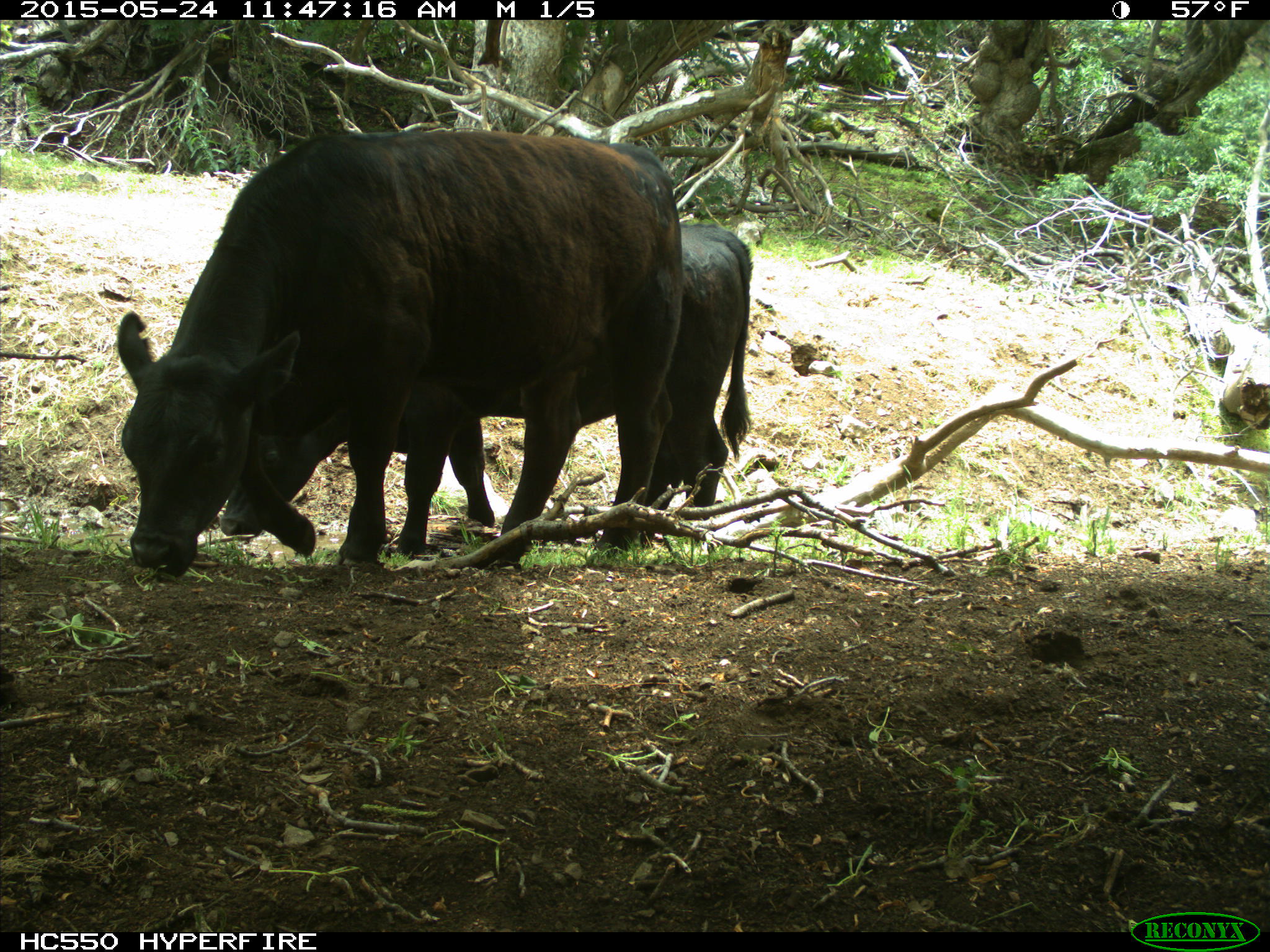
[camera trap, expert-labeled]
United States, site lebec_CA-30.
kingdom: Animalia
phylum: Chordata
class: Mammalia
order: Artiodactyla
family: Bovidae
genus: Bos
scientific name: Bos taurus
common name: domestic cow